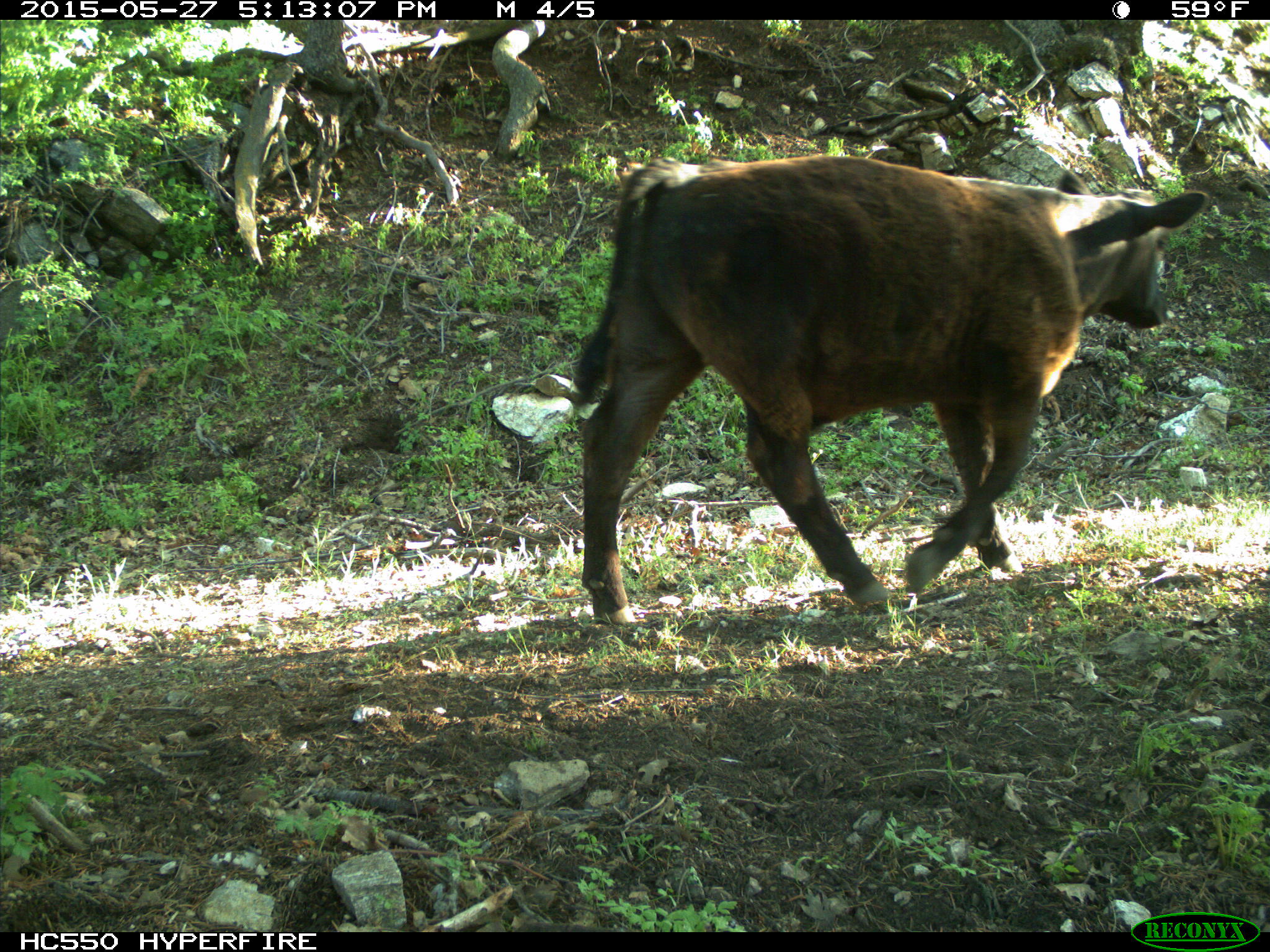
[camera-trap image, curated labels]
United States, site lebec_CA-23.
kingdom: Animalia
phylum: Chordata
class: Mammalia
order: Artiodactyla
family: Bovidae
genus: Bos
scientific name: Bos taurus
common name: domestic cow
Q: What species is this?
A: Bos taurus (domestic cow).